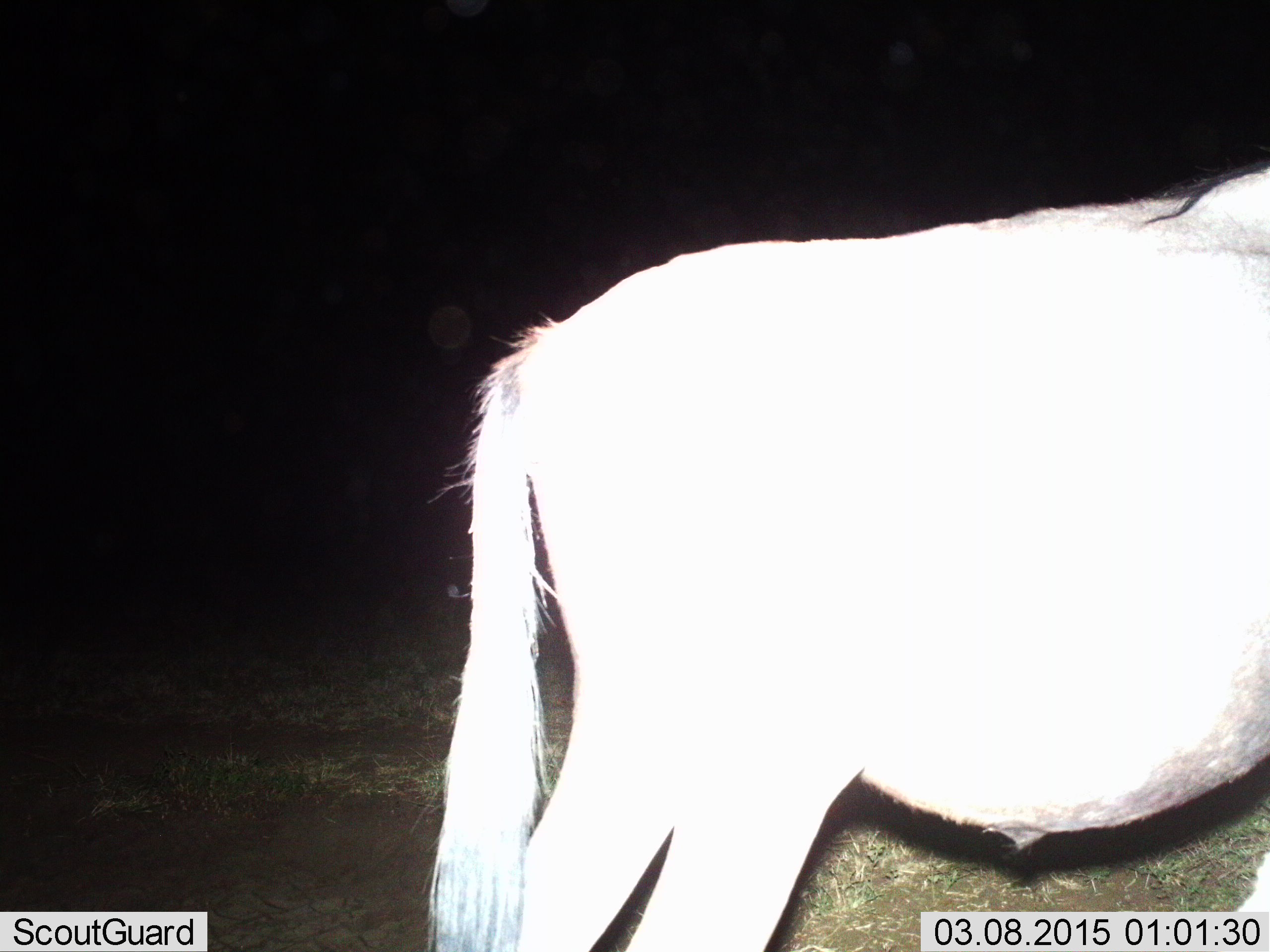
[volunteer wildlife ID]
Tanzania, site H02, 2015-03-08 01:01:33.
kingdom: Animalia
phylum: Chordata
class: Mammalia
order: Artiodactyla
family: Bovidae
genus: Connochaetes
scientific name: Connochaetes taurinus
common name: blue wildebeest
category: wildebeest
Wildebeest (blue wildebeest) (Connochaetes taurinus), count 1. Behavior (volunteer vote fractions): standing 100%, resting 0%, moving 0%, interacting 0%. Young present (vote fraction): 0%. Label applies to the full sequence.